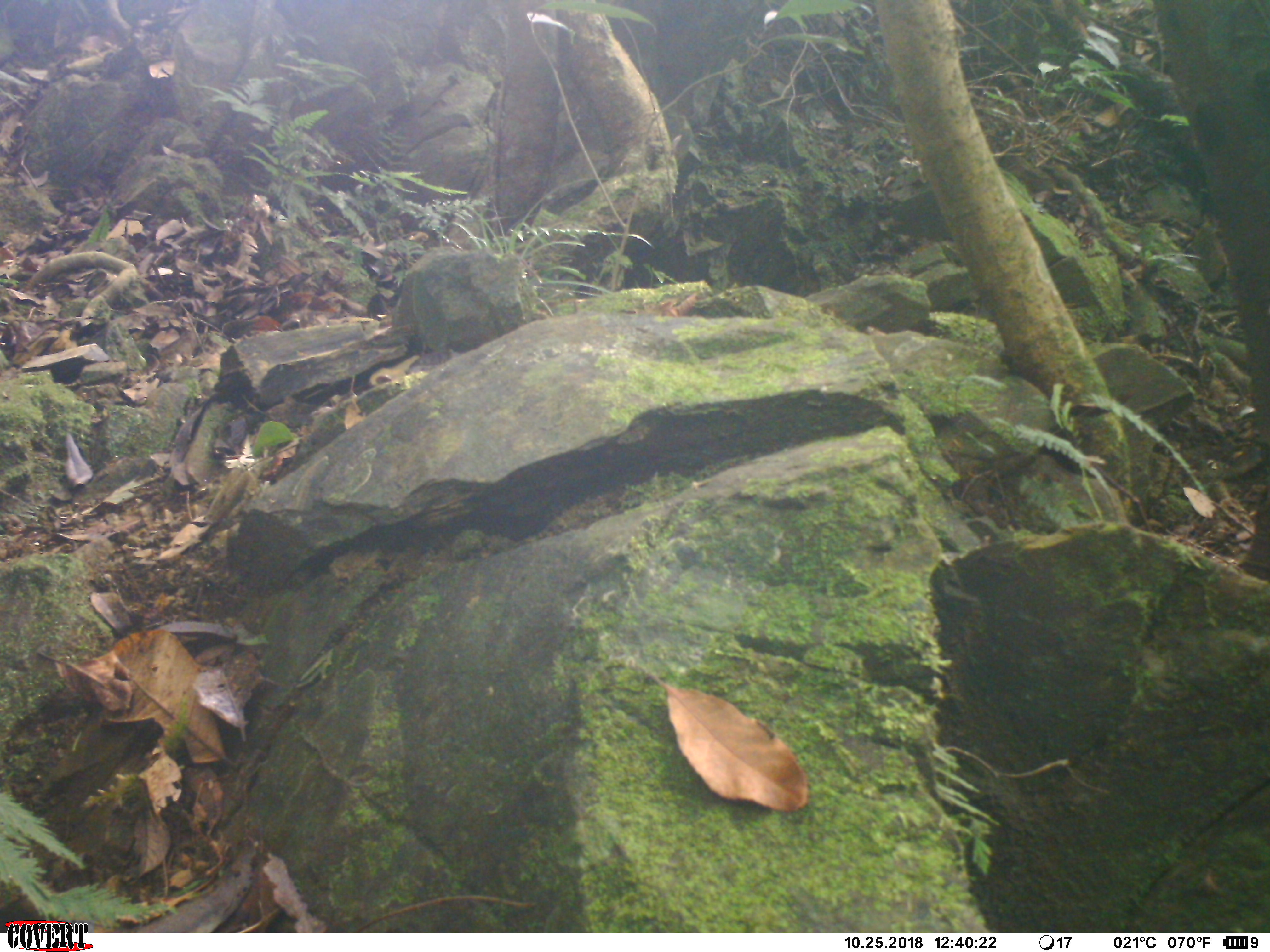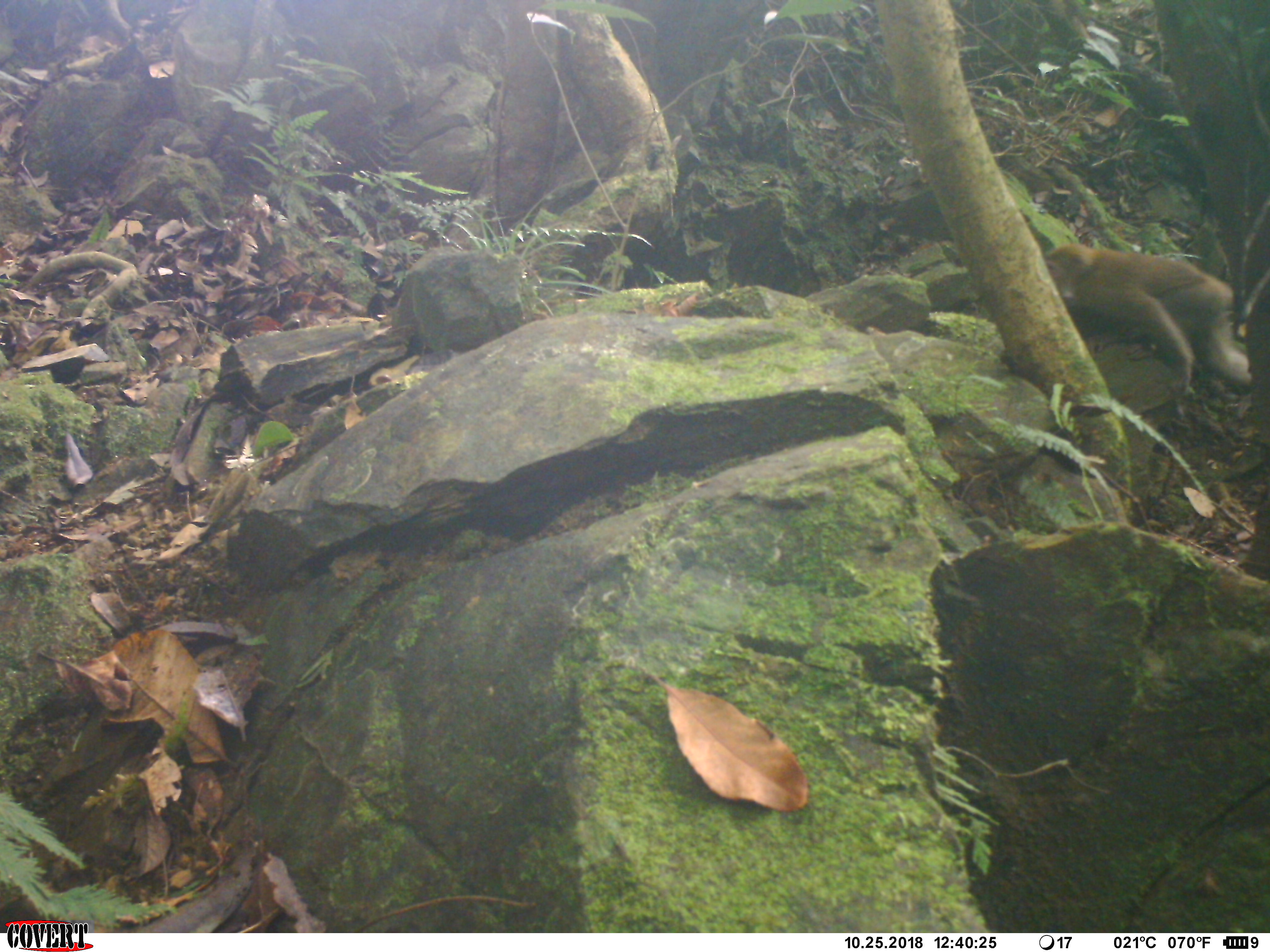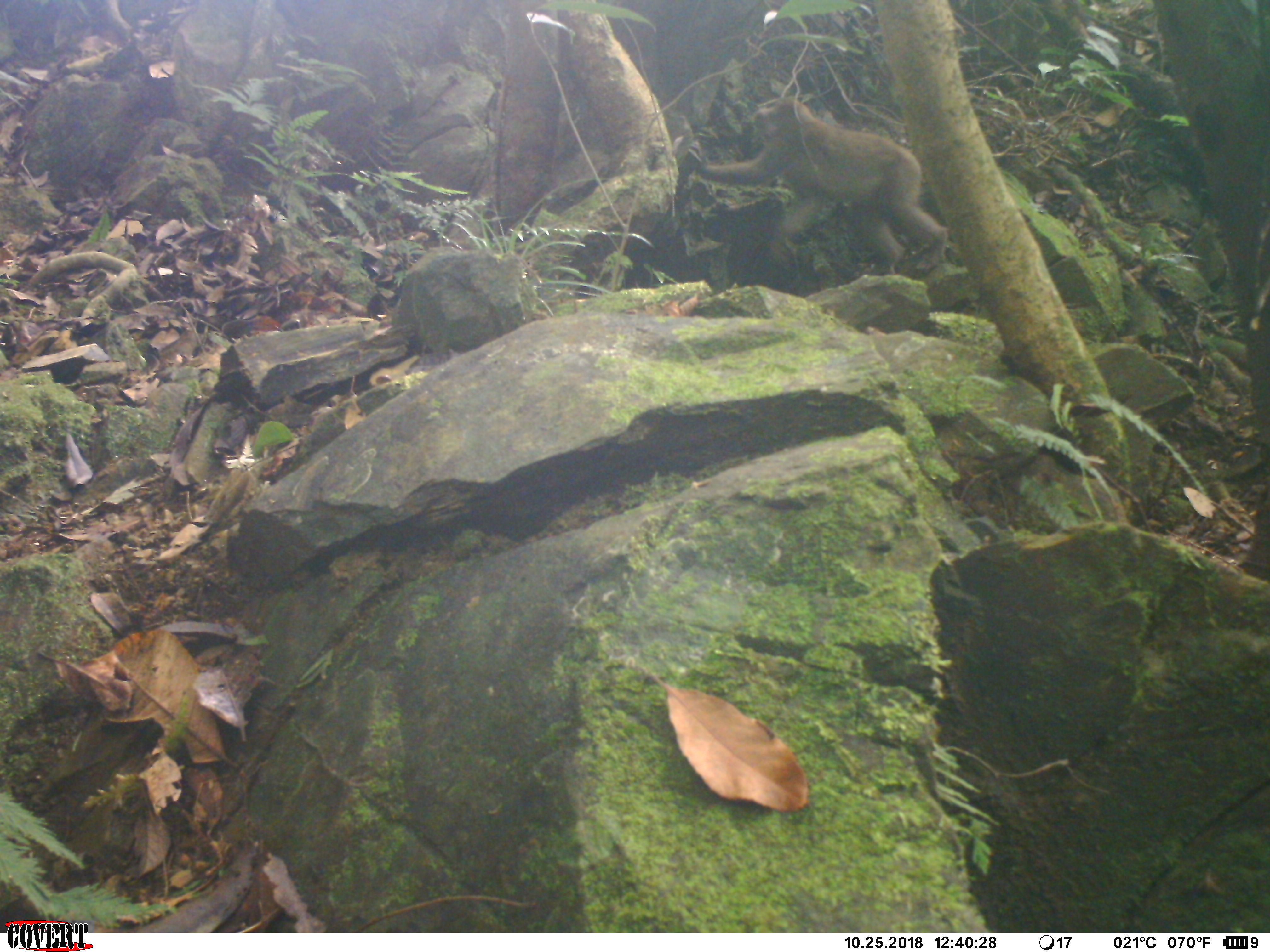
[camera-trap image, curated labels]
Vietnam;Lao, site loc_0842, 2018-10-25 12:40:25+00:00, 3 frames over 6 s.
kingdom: Animalia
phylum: Chordata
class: Mammalia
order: Primates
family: Cercopithecidae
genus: Macaca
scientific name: Macaca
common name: macaque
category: macaque not stump tailed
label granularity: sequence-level